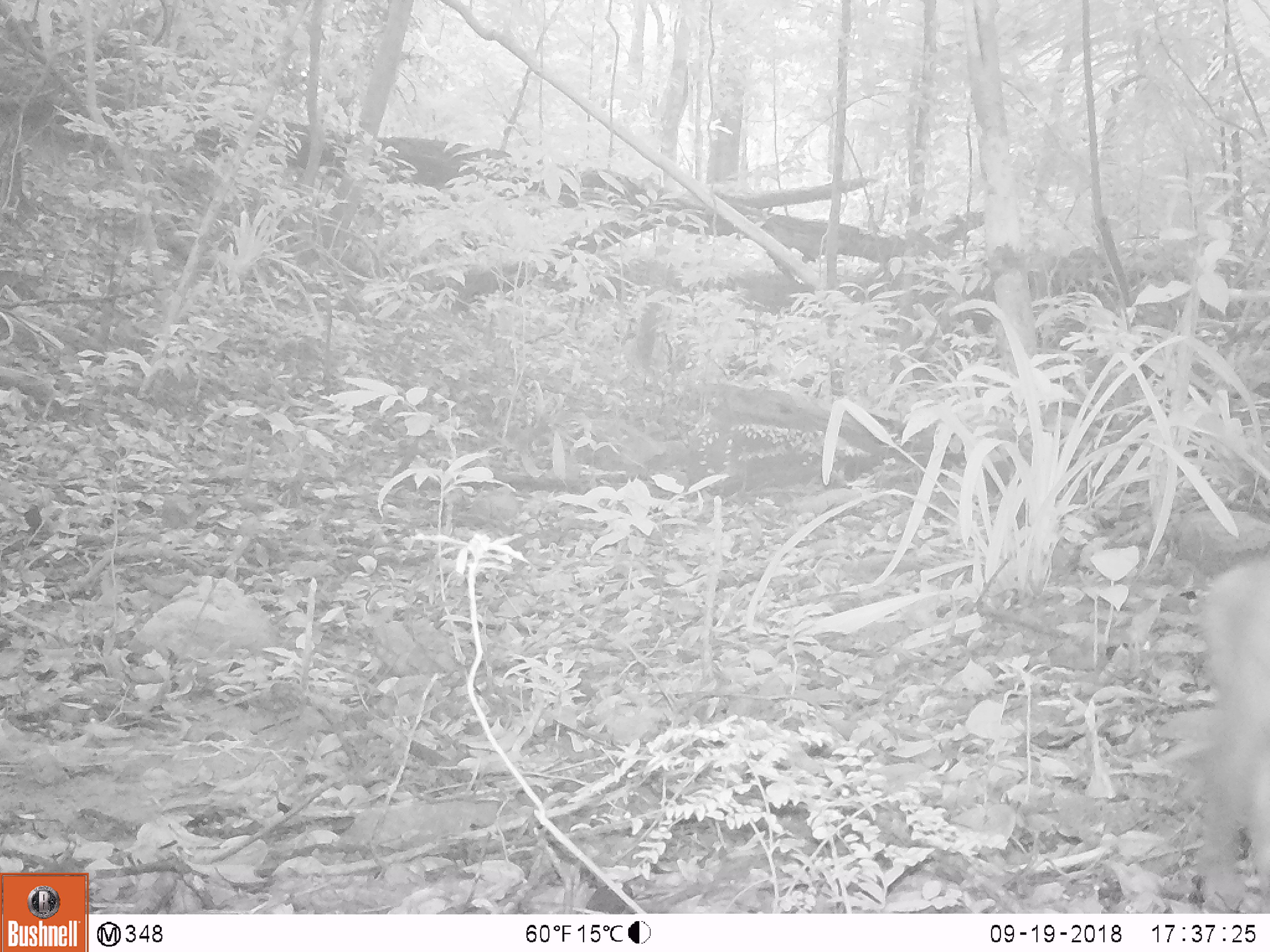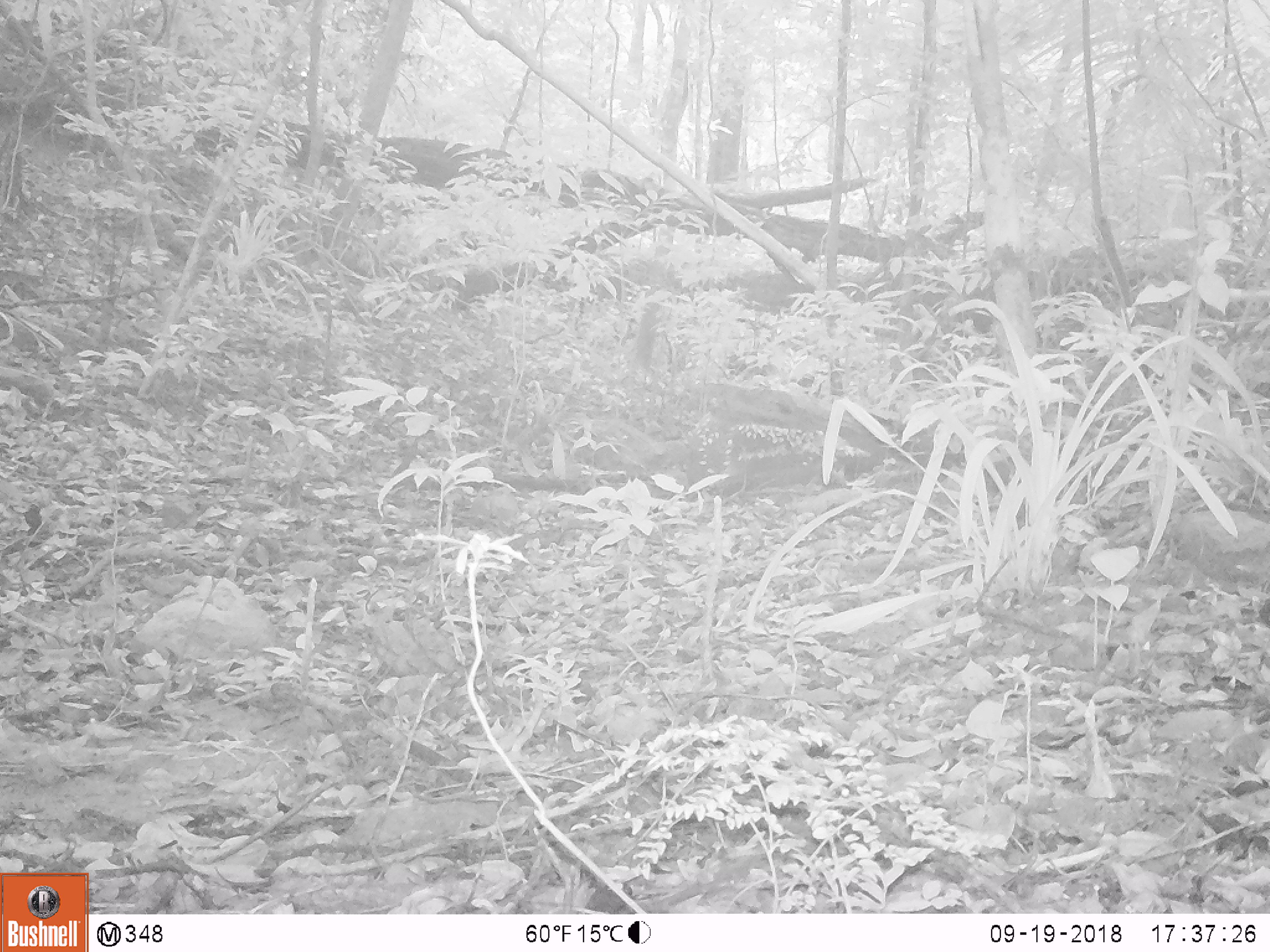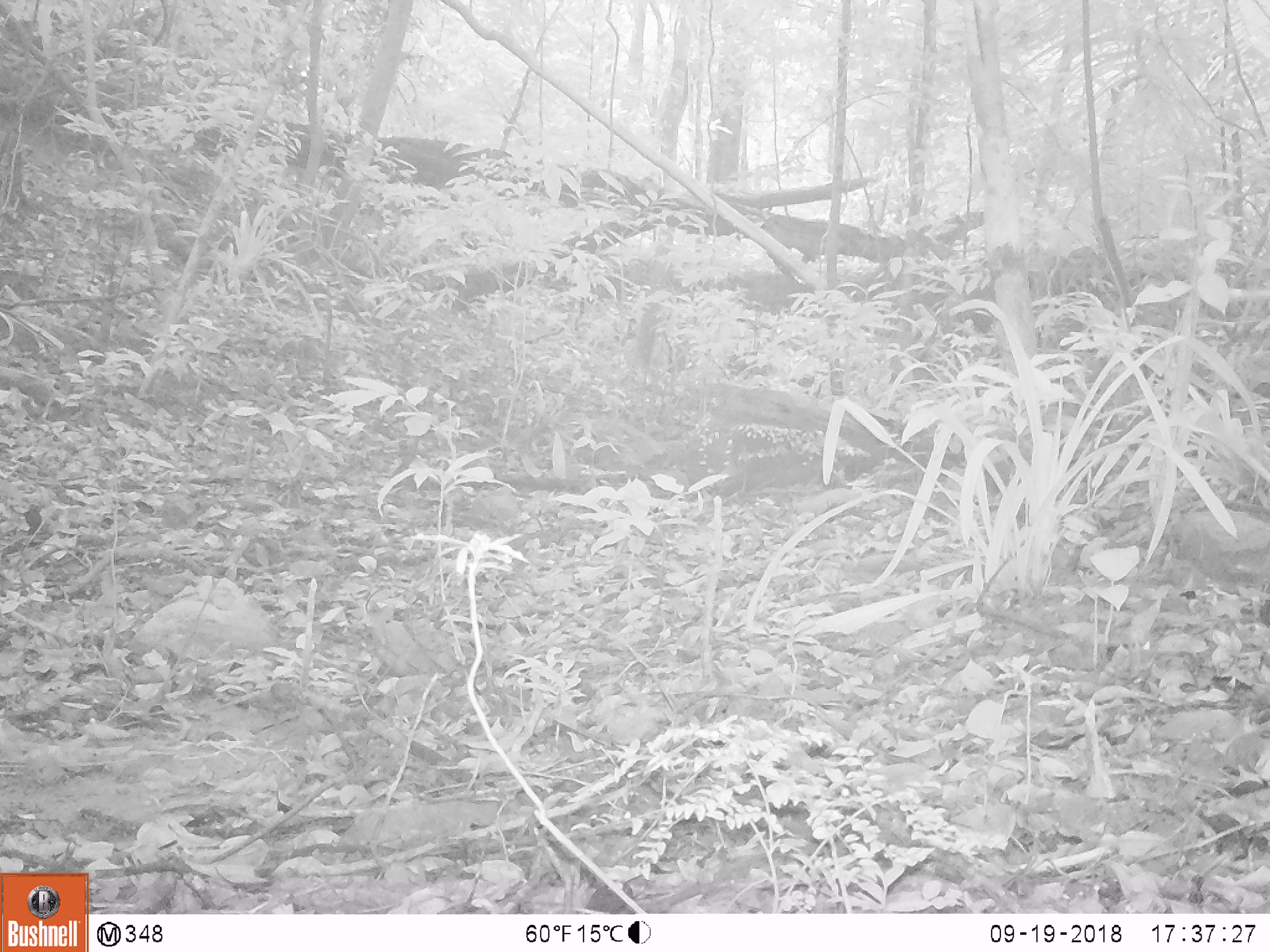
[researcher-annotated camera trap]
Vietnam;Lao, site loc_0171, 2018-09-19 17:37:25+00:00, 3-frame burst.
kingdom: Animalia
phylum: Chordata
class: Mammalia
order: Primates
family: Cercopithecidae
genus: Macaca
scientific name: Macaca nemestrina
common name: pig-tailed macaque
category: pig tailed macaque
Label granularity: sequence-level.